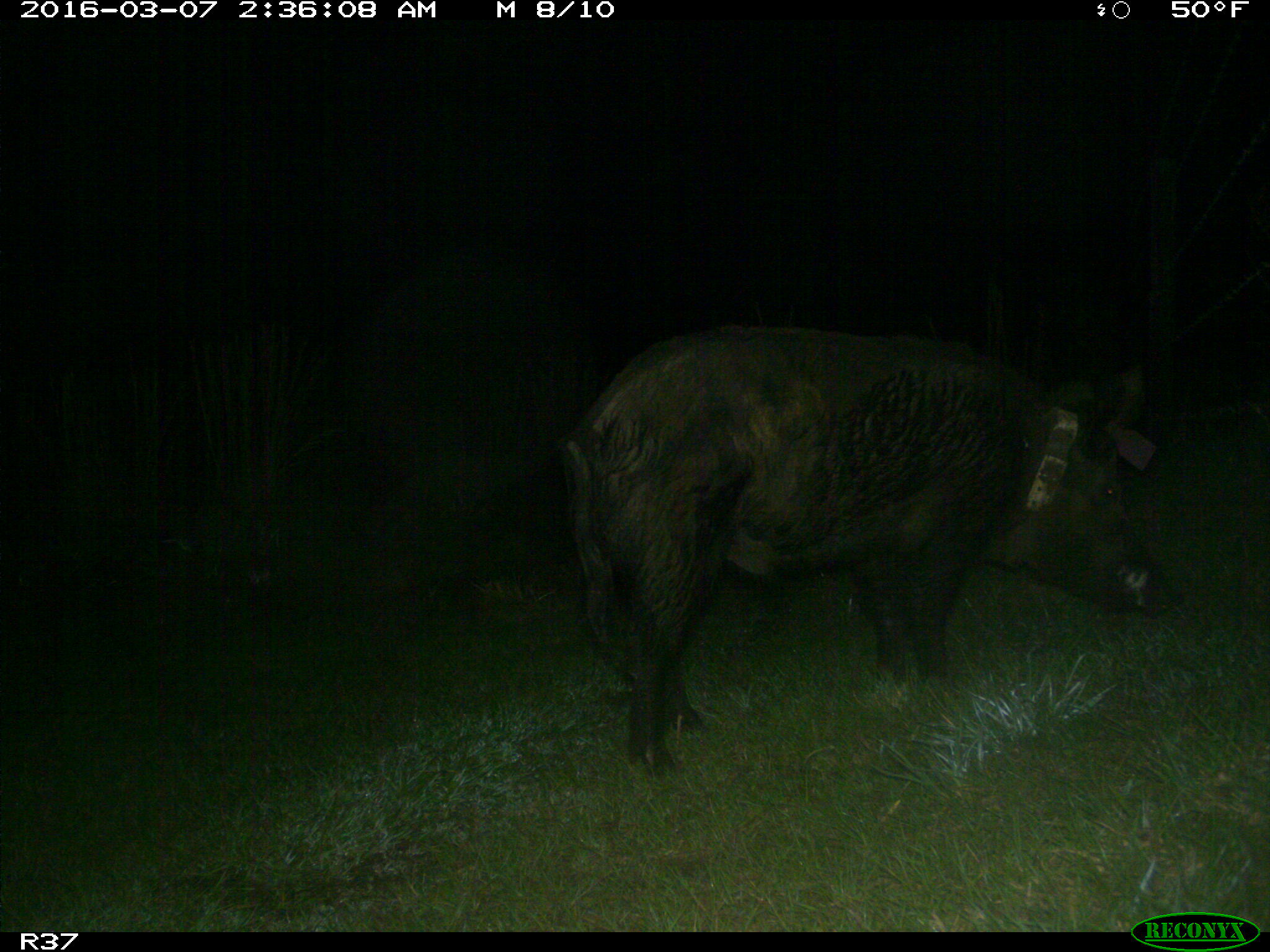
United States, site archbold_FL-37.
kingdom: Animalia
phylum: Chordata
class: Mammalia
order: Artiodactyla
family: Suidae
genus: Sus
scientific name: Sus scrofa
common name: wild boar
Sus scrofa (wild boar).